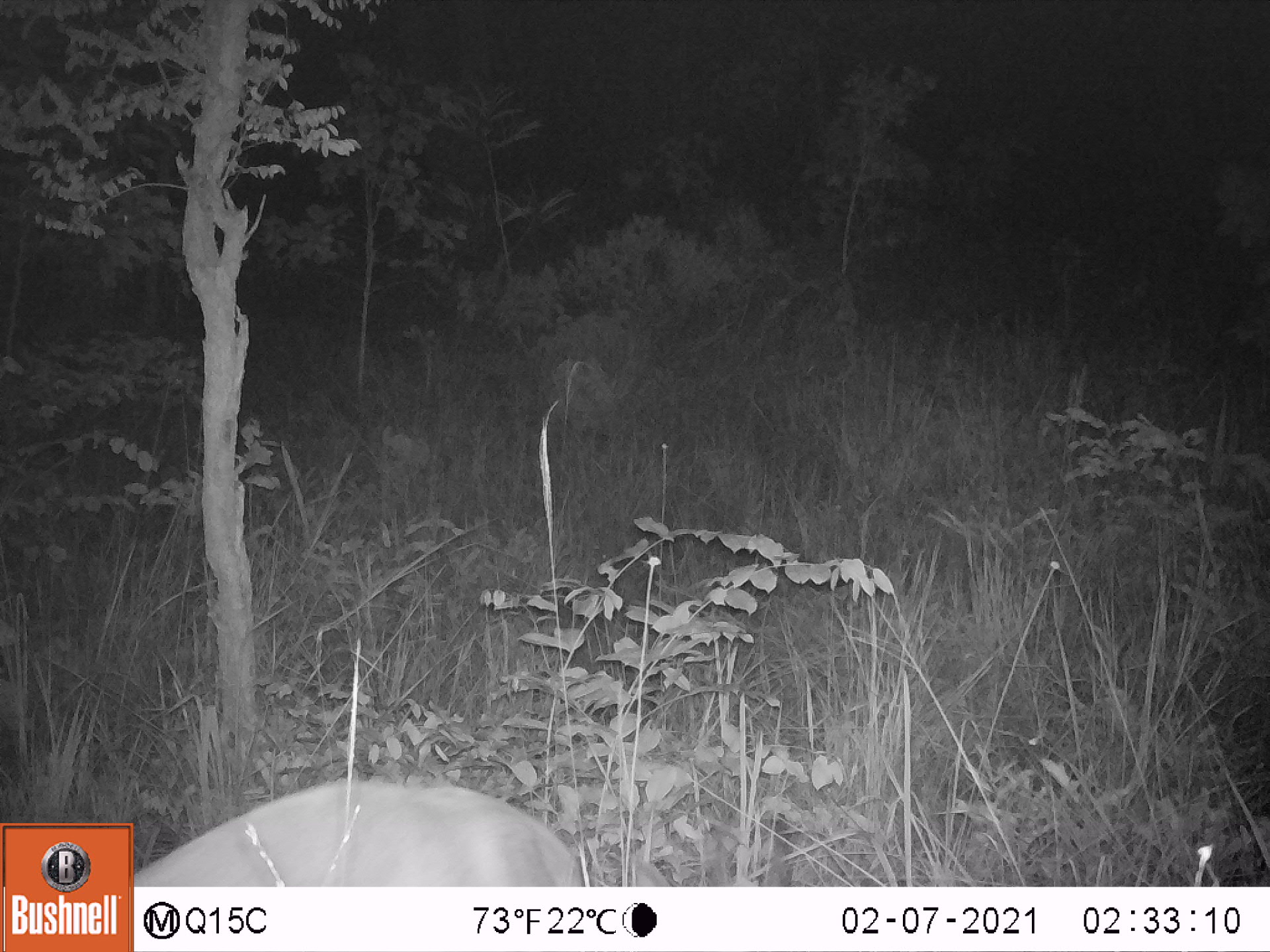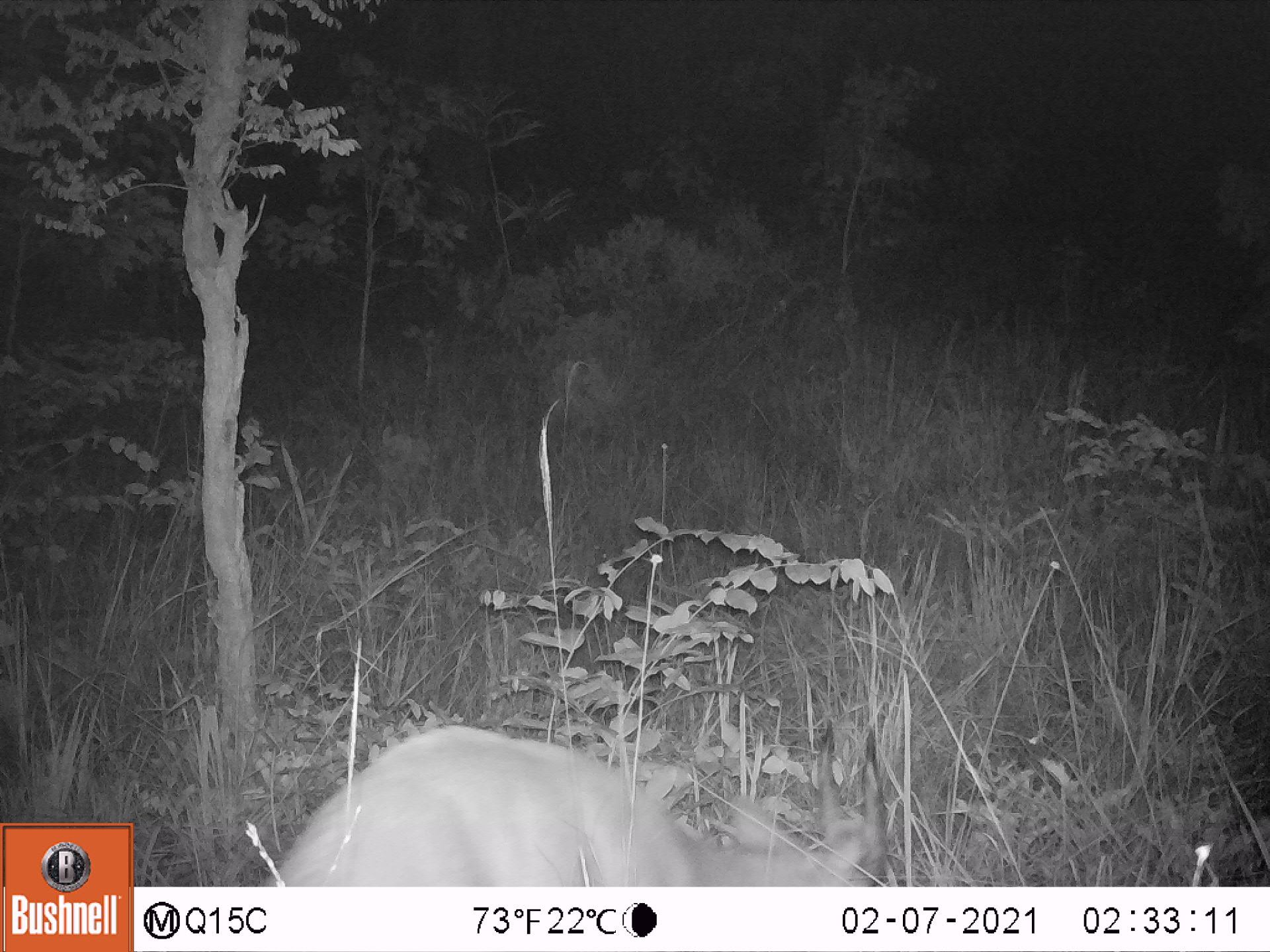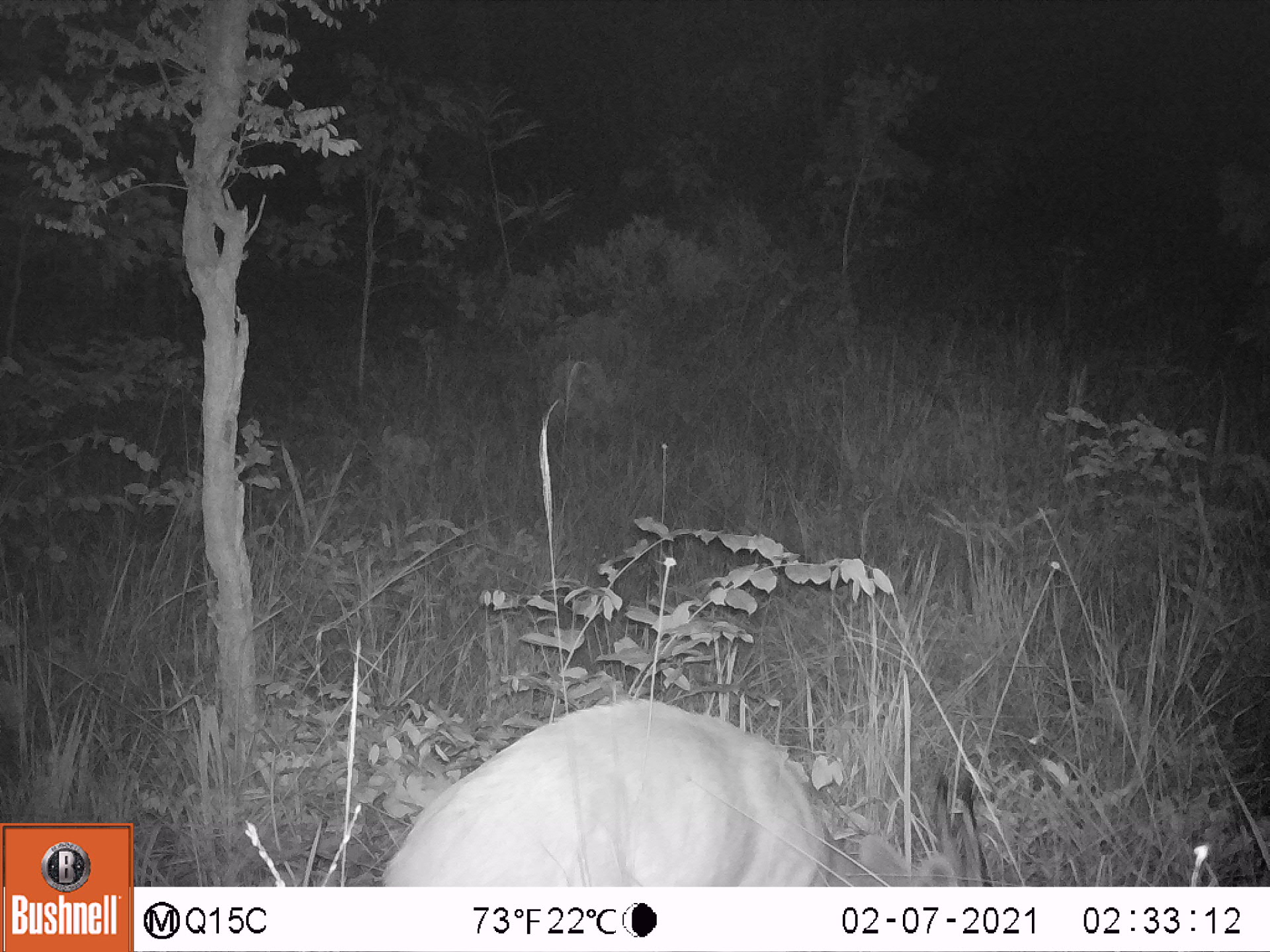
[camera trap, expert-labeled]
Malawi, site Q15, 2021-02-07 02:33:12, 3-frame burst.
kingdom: Animalia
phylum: Chordata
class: Mammalia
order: Artiodactyla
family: Bovidae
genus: Tragelaphus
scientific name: Tragelaphus sylvaticus sylvaticus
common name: cape bushbuck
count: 1